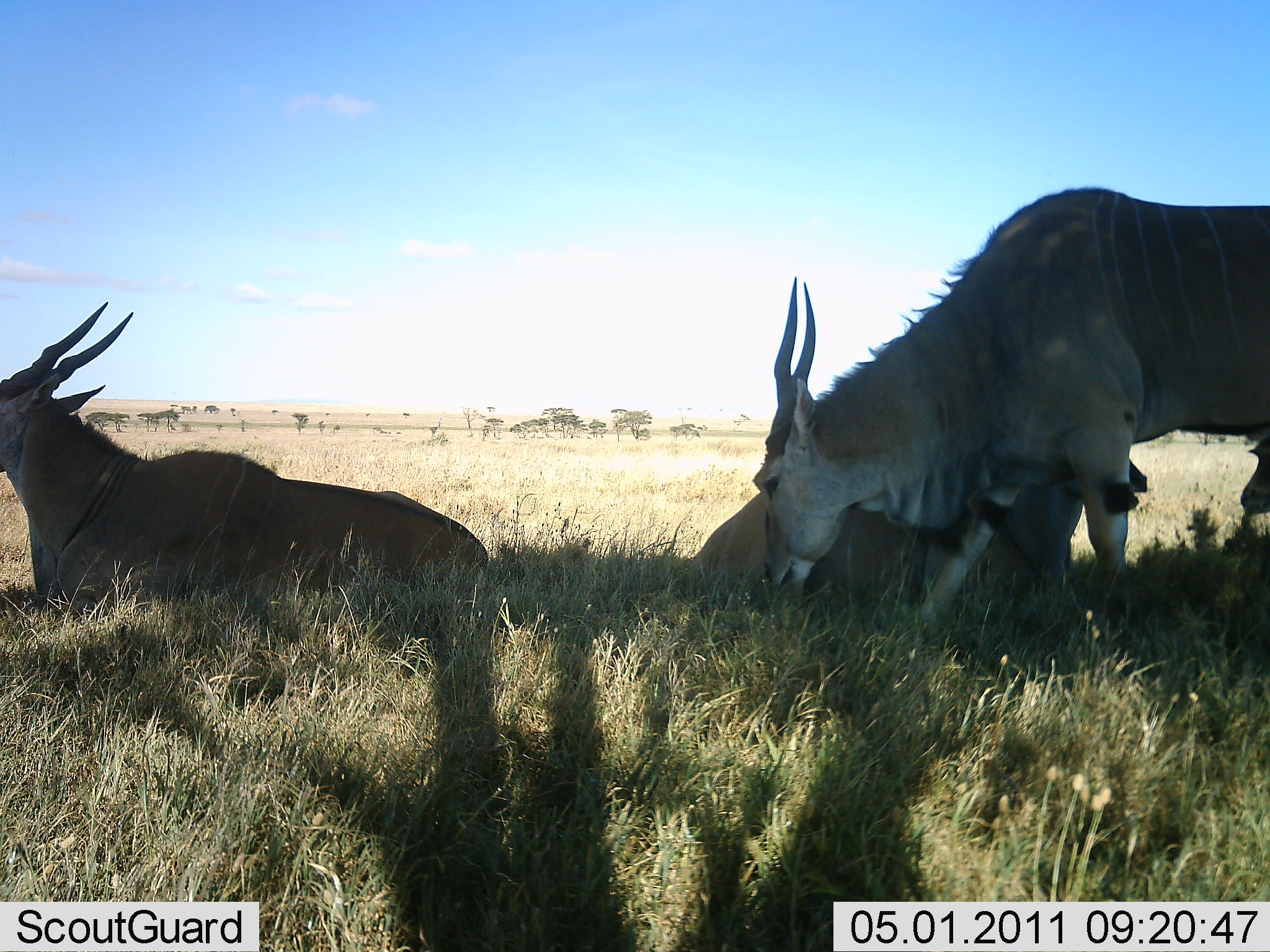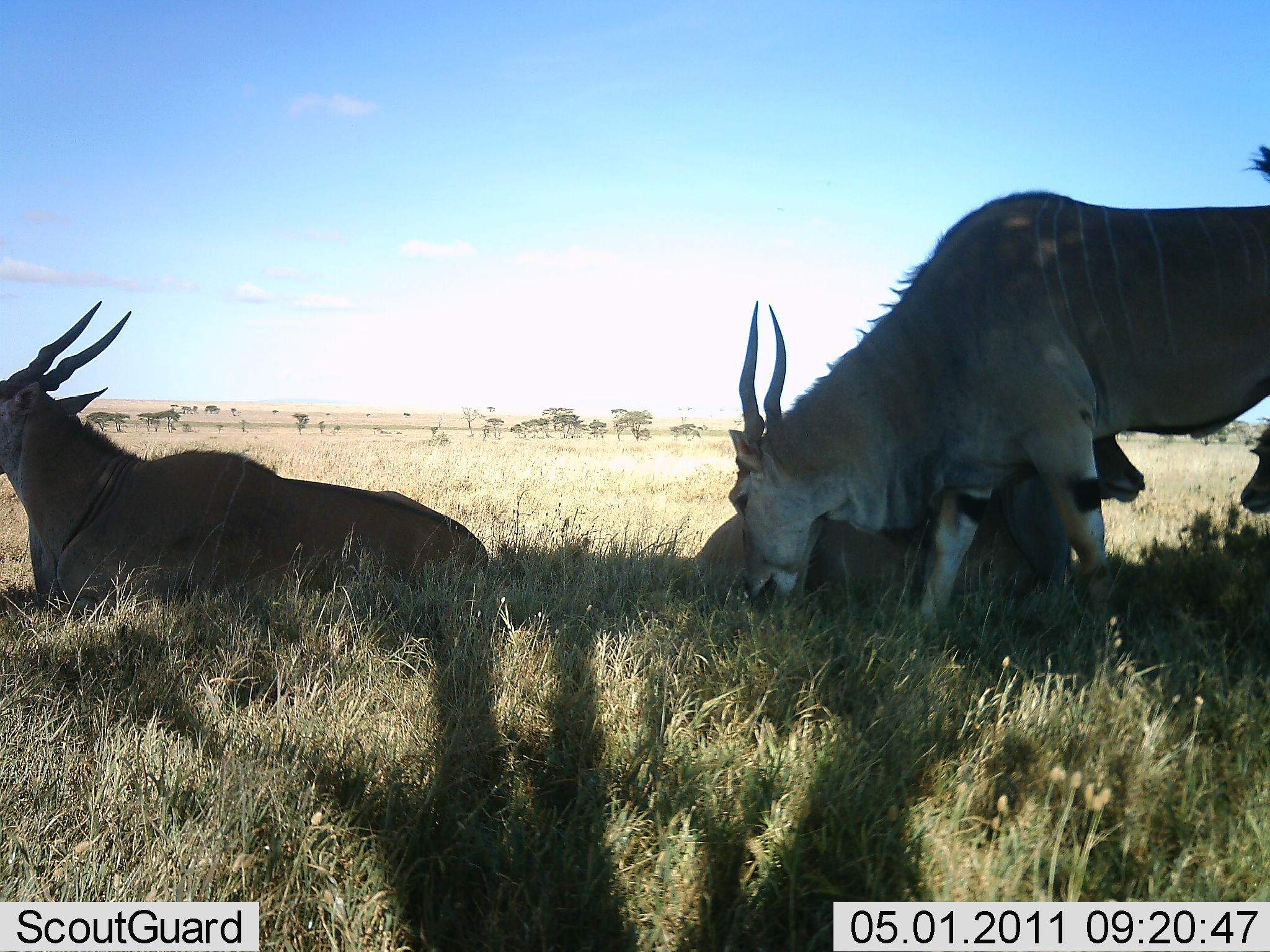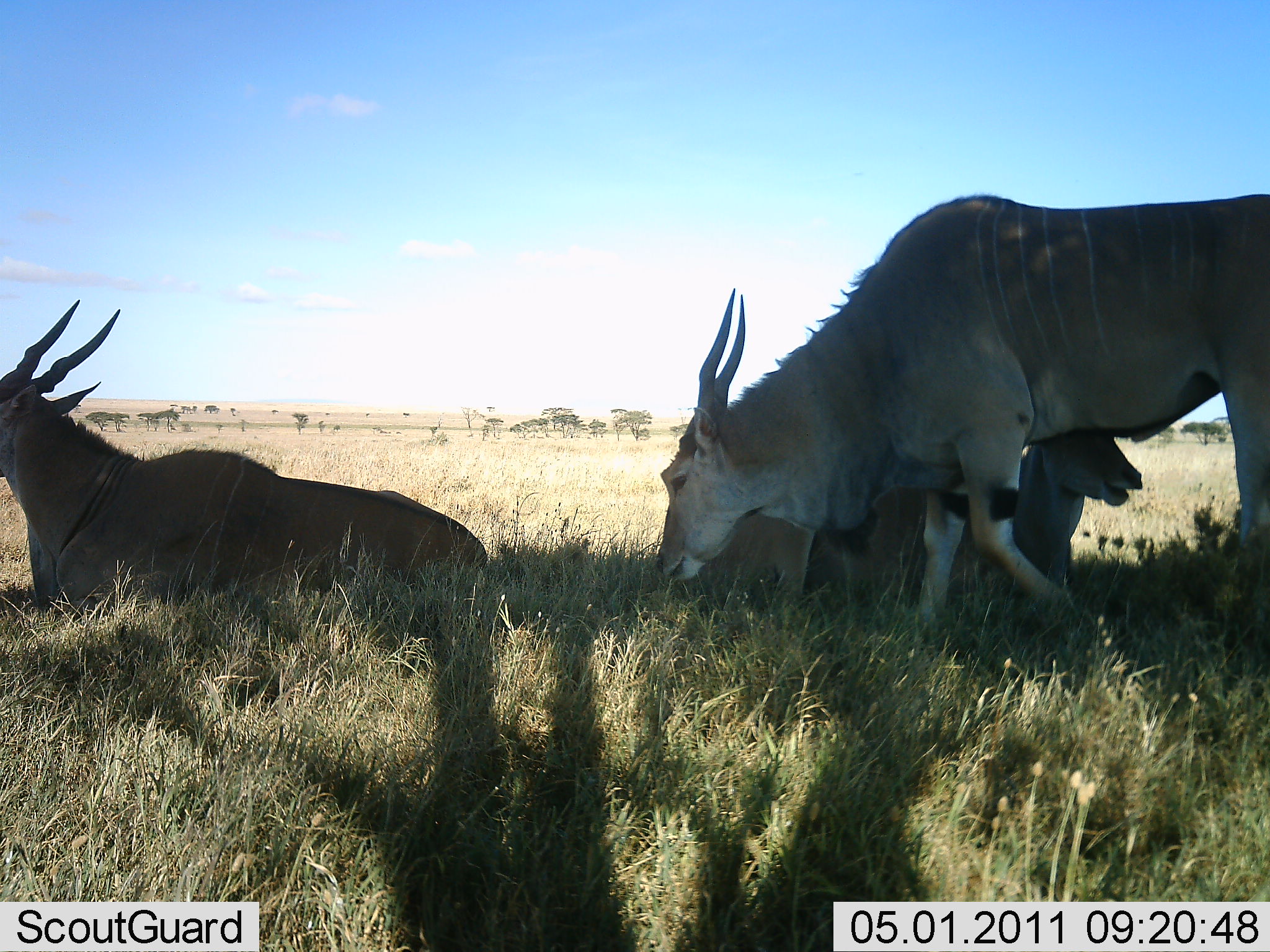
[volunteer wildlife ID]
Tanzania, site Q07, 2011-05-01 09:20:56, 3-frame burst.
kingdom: Animalia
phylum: Chordata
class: Mammalia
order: Artiodactyla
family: Bovidae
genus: Tragelaphus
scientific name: Tragelaphus oryx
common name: eland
Eland (Tragelaphus oryx), count 3. Behavior (volunteer vote fractions): standing 27%, resting 100%, moving 20%, interacting 0%. Young present (vote fraction): 7%. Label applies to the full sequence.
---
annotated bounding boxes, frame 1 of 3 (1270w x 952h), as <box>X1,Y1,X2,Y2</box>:
animal: <box>754,184,1268,622</box>; <box>1,300,492,611</box>; <box>690,435,1149,622</box>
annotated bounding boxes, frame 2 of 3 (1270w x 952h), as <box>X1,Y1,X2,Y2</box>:
animal: <box>725,190,1269,632</box>; <box>3,297,490,608</box>; <box>694,432,1147,607</box>; <box>1242,426,1270,516</box>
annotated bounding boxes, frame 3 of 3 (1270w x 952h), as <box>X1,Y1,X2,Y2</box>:
animal: <box>650,194,1268,628</box>; <box>1,297,491,621</box>; <box>665,425,1144,611</box>